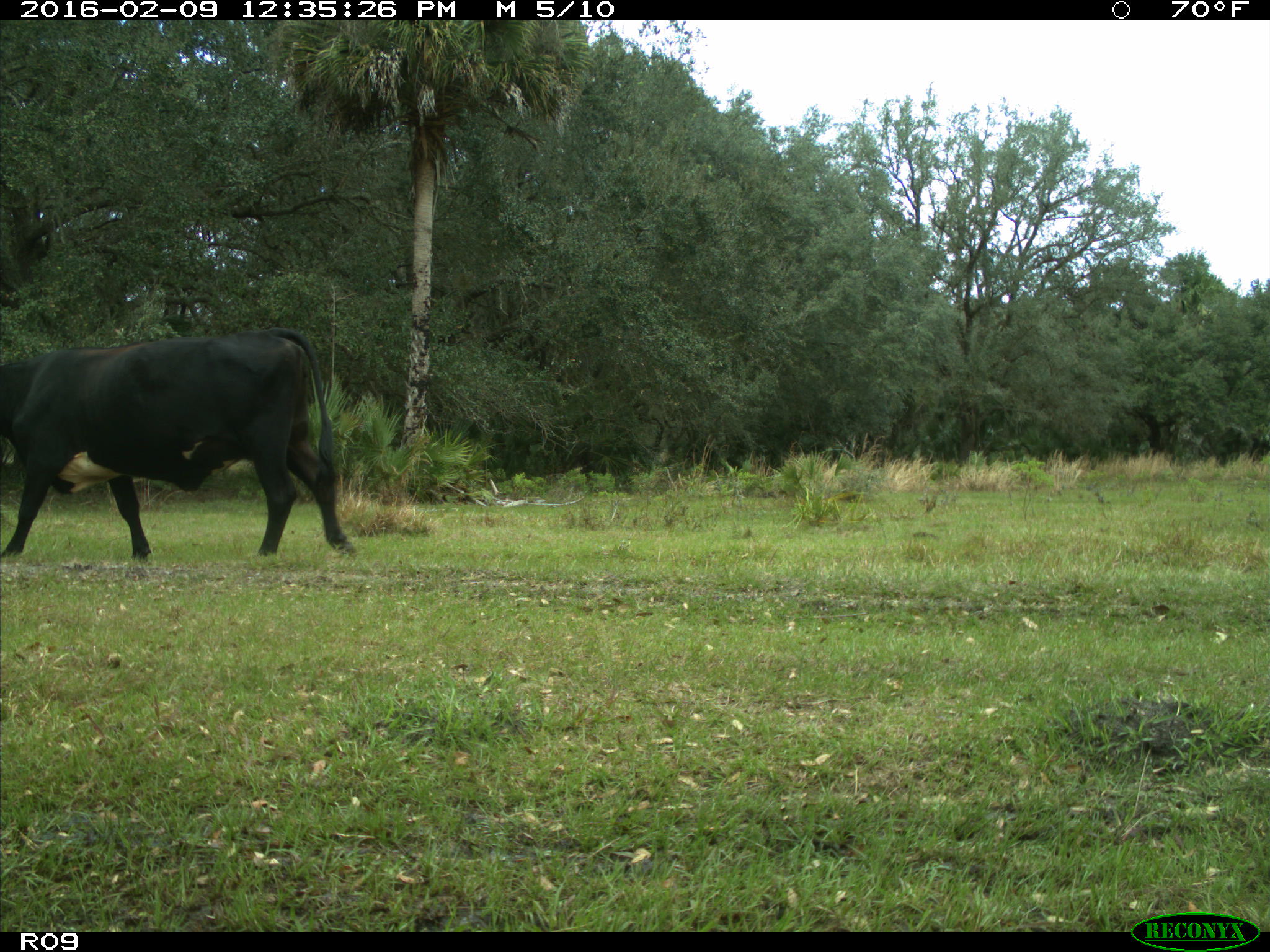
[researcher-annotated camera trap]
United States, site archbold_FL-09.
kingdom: Animalia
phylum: Chordata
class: Mammalia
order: Artiodactyla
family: Bovidae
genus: Bos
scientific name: Bos taurus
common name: domestic cow